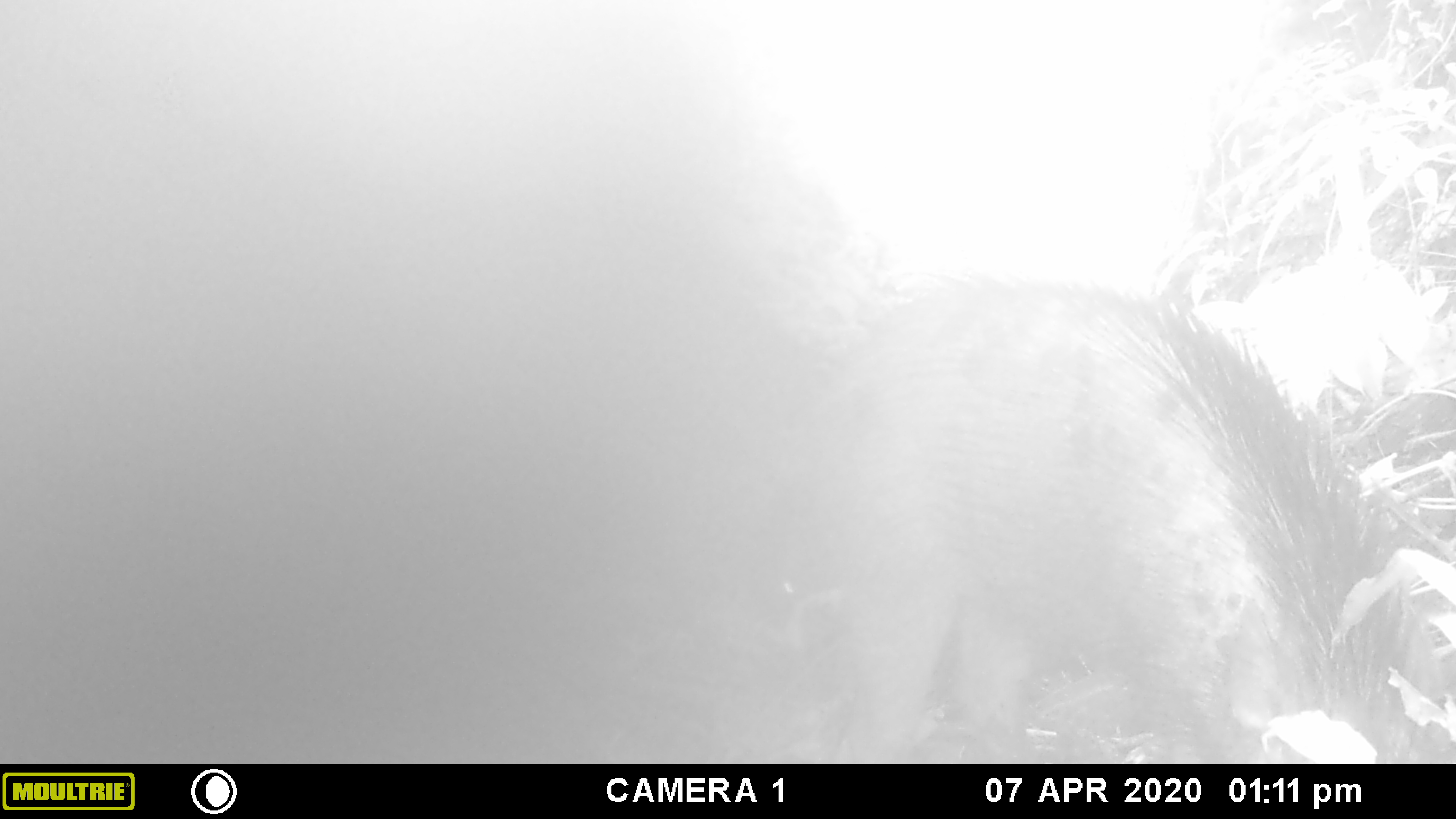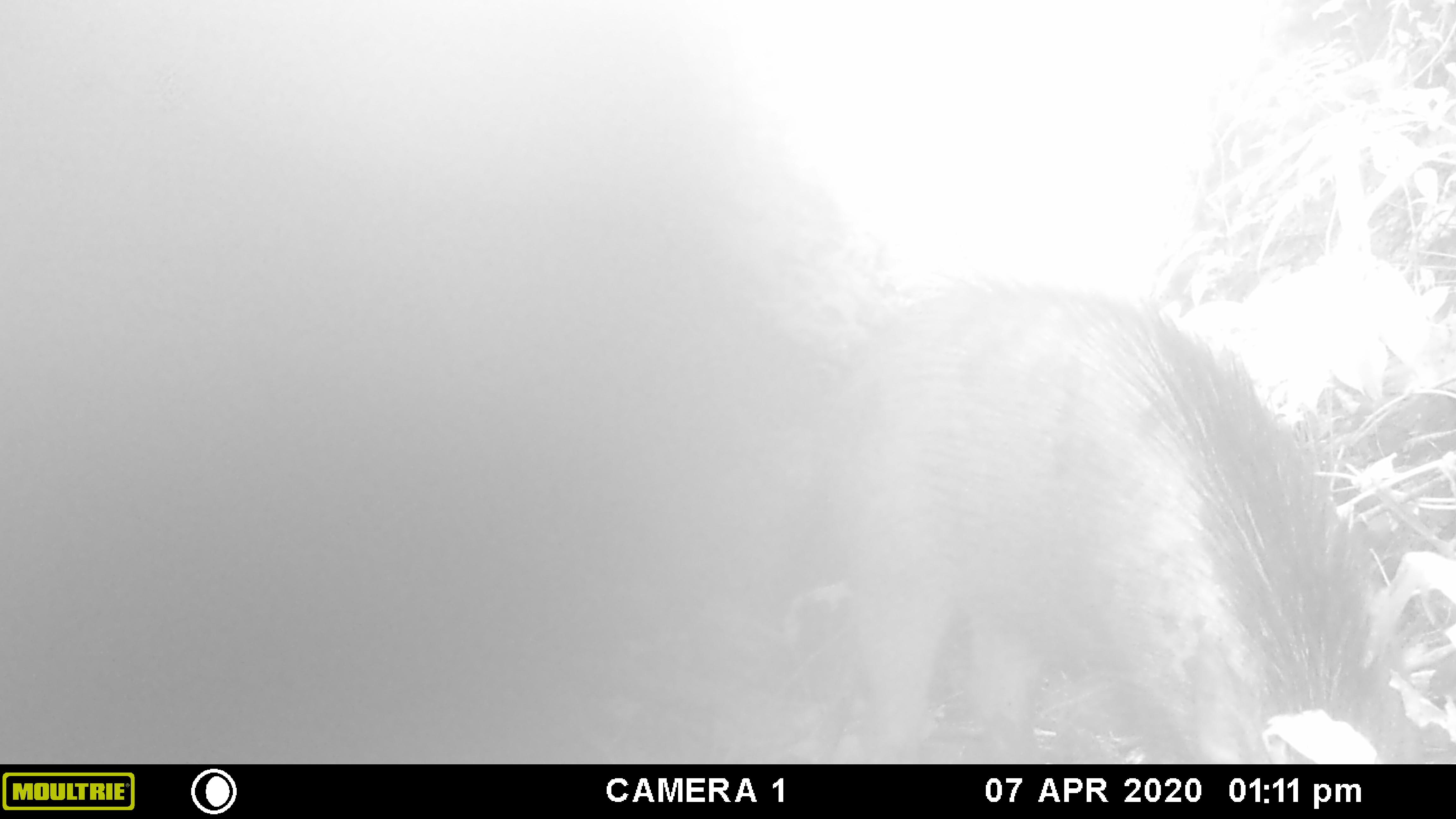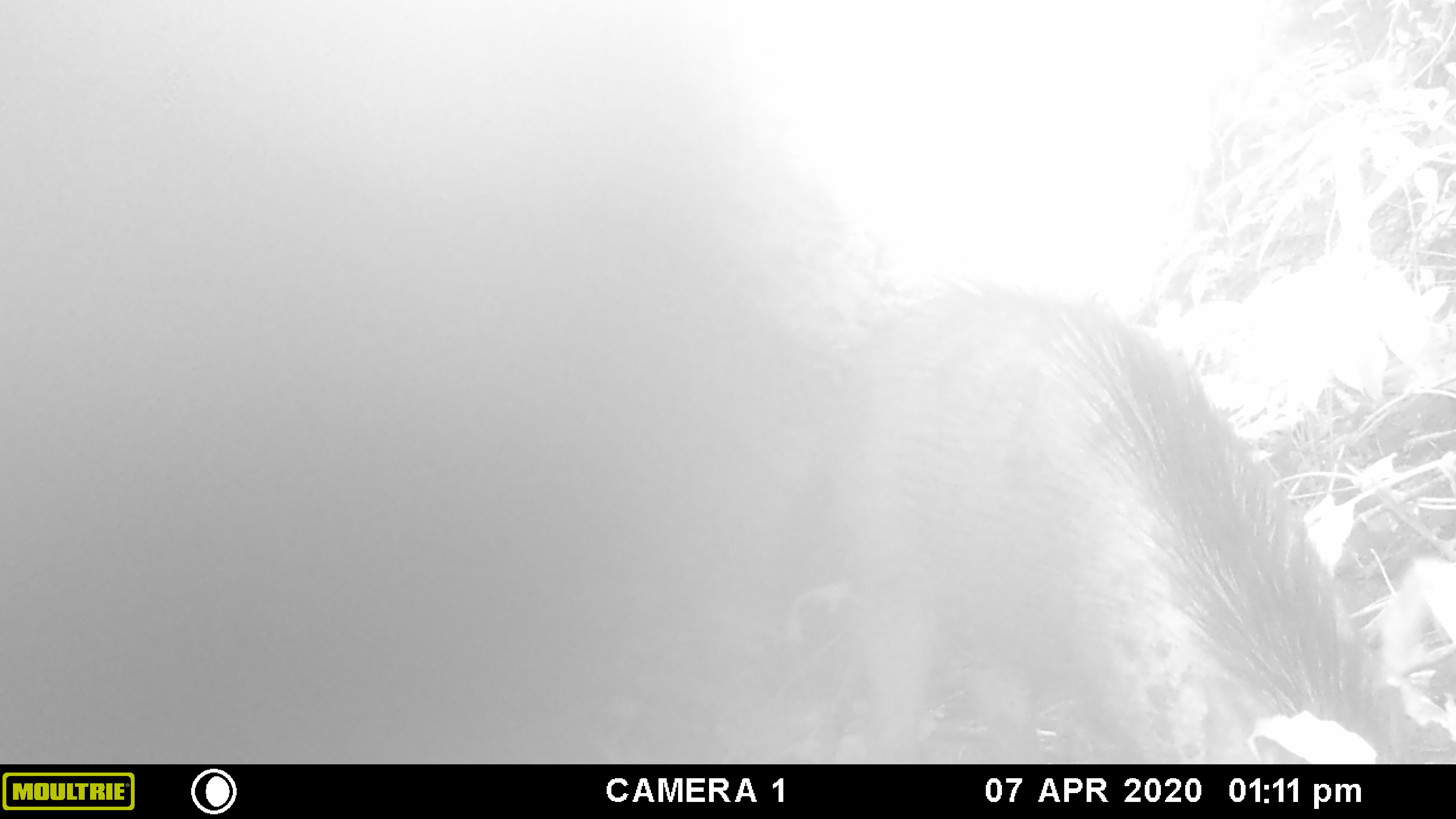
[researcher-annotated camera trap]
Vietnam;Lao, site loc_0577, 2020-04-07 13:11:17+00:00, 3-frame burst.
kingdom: Animalia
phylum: Chordata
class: Mammalia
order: Artiodactyla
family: Suidae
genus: Sus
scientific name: Sus scrofa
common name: eurasian wild pig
Eurasian wild pig (Sus scrofa). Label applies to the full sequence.